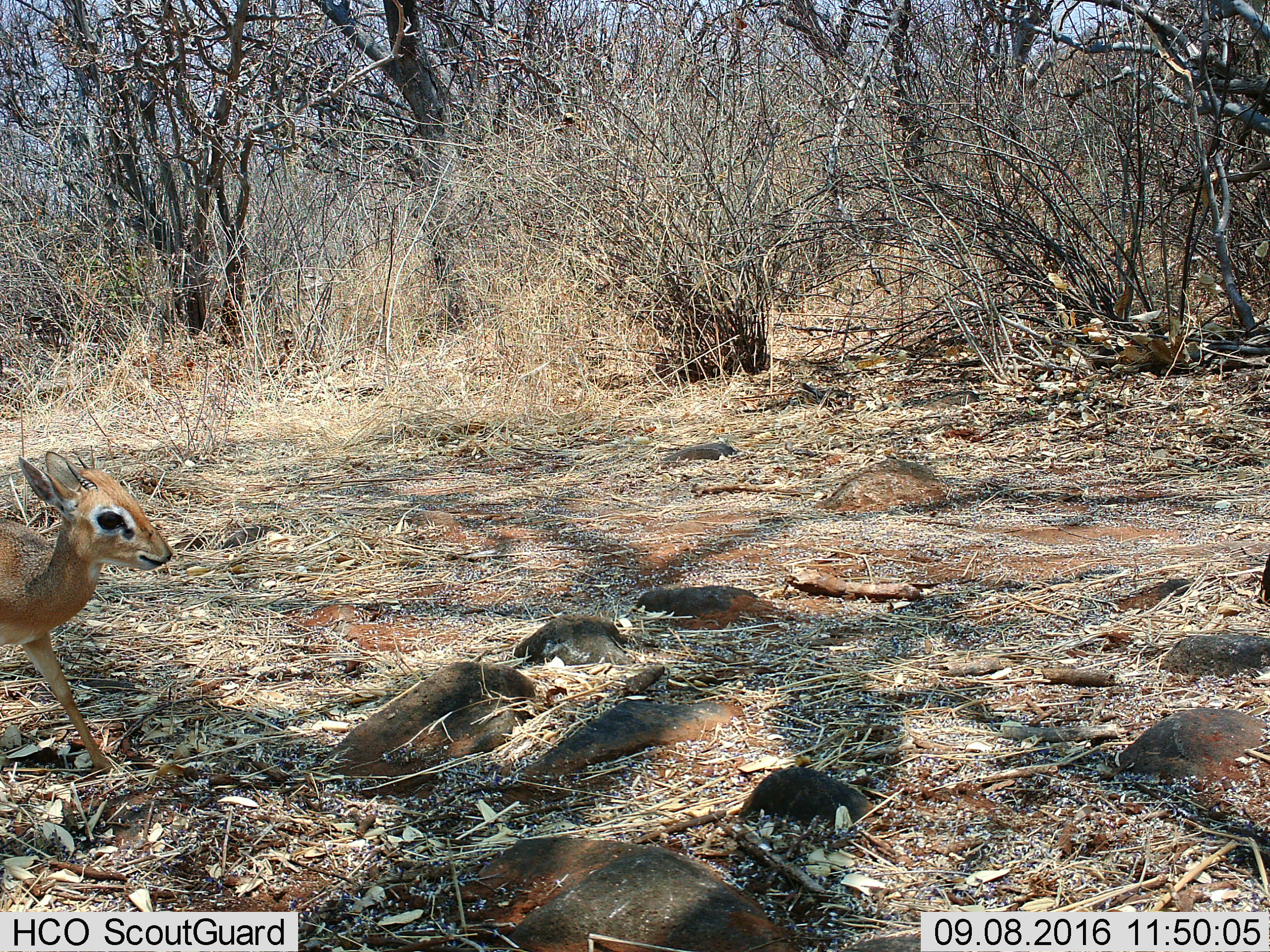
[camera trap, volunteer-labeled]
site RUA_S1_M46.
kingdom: Animalia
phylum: Chordata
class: Mammalia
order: Artiodactyla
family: Bovidae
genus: Madoqua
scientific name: Madoqua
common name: dik-dik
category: dikdik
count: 1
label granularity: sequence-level